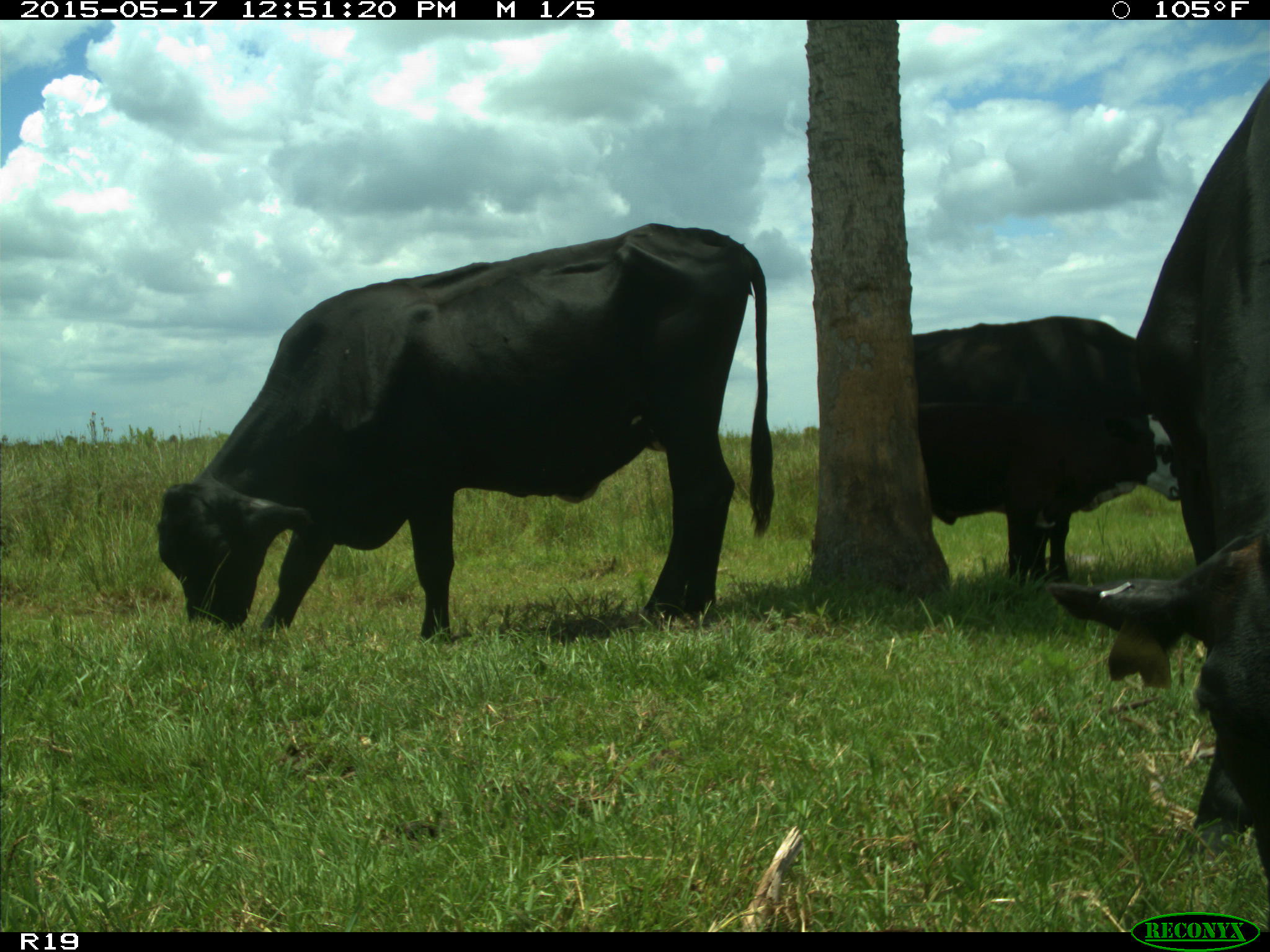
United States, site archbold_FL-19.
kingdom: Animalia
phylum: Chordata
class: Mammalia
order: Artiodactyla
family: Bovidae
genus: Bos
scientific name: Bos taurus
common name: domestic cow